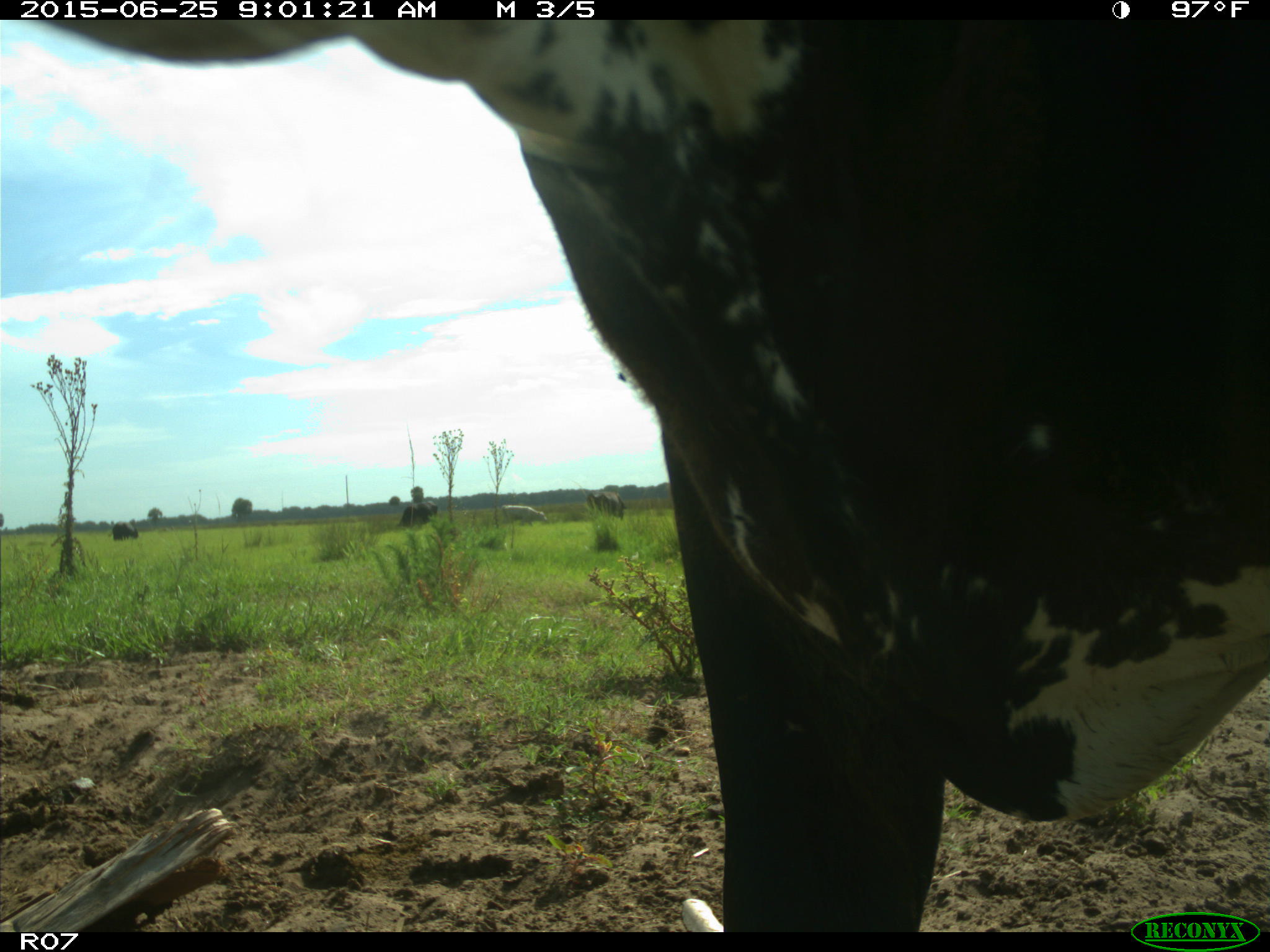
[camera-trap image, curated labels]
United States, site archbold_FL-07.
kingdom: Animalia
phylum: Chordata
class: Mammalia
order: Artiodactyla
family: Bovidae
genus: Bos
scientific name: Bos taurus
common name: domestic cow